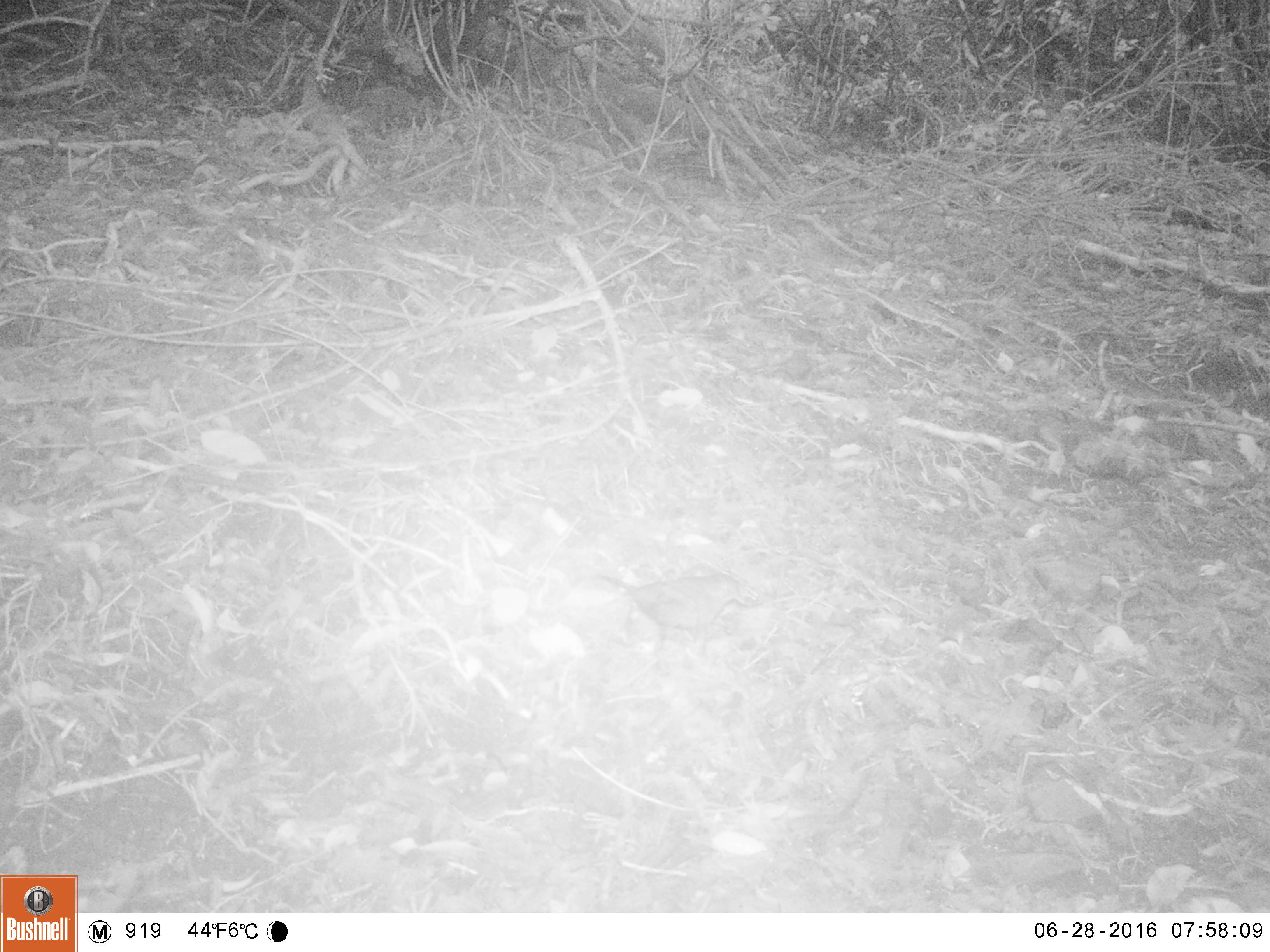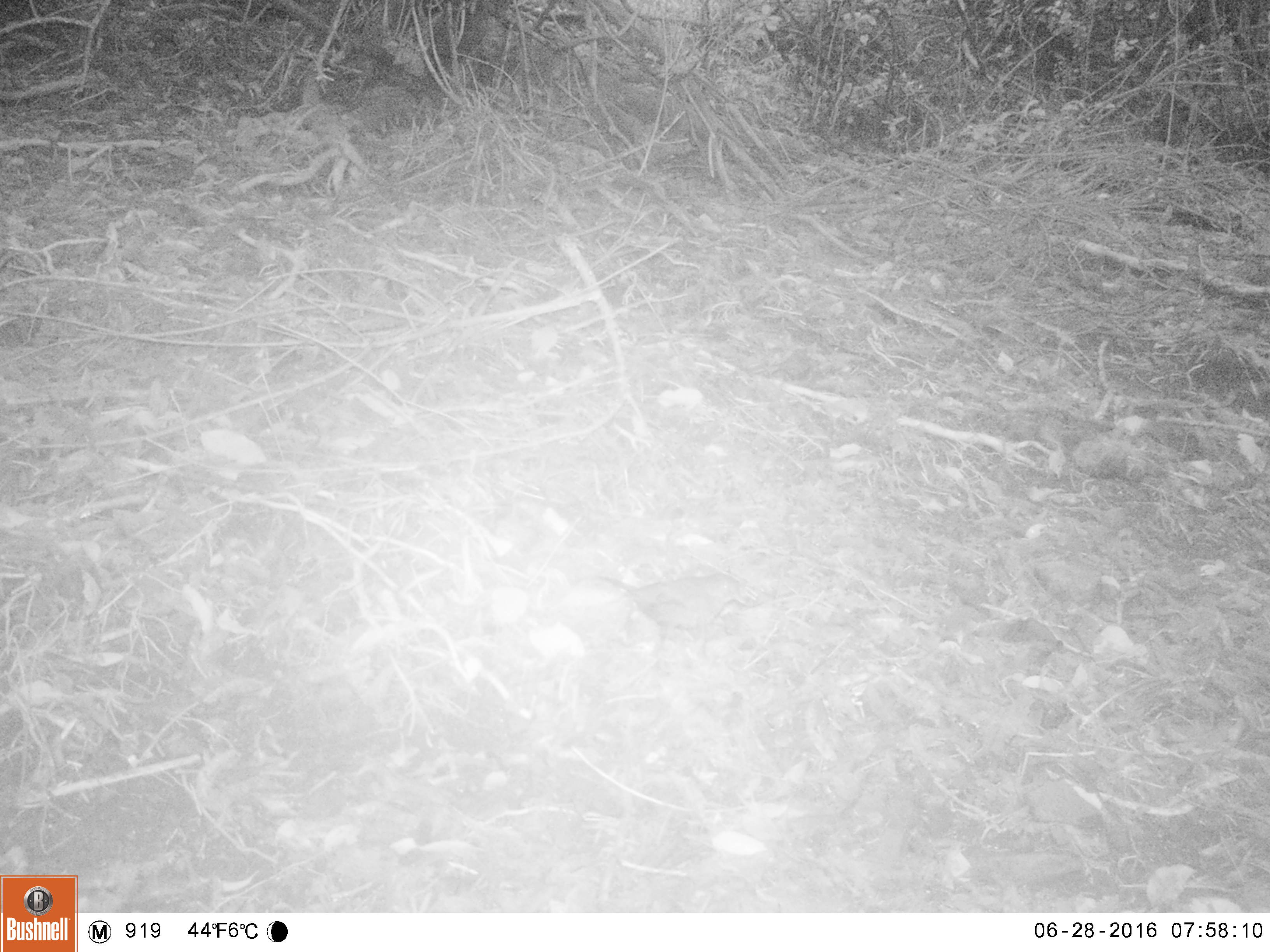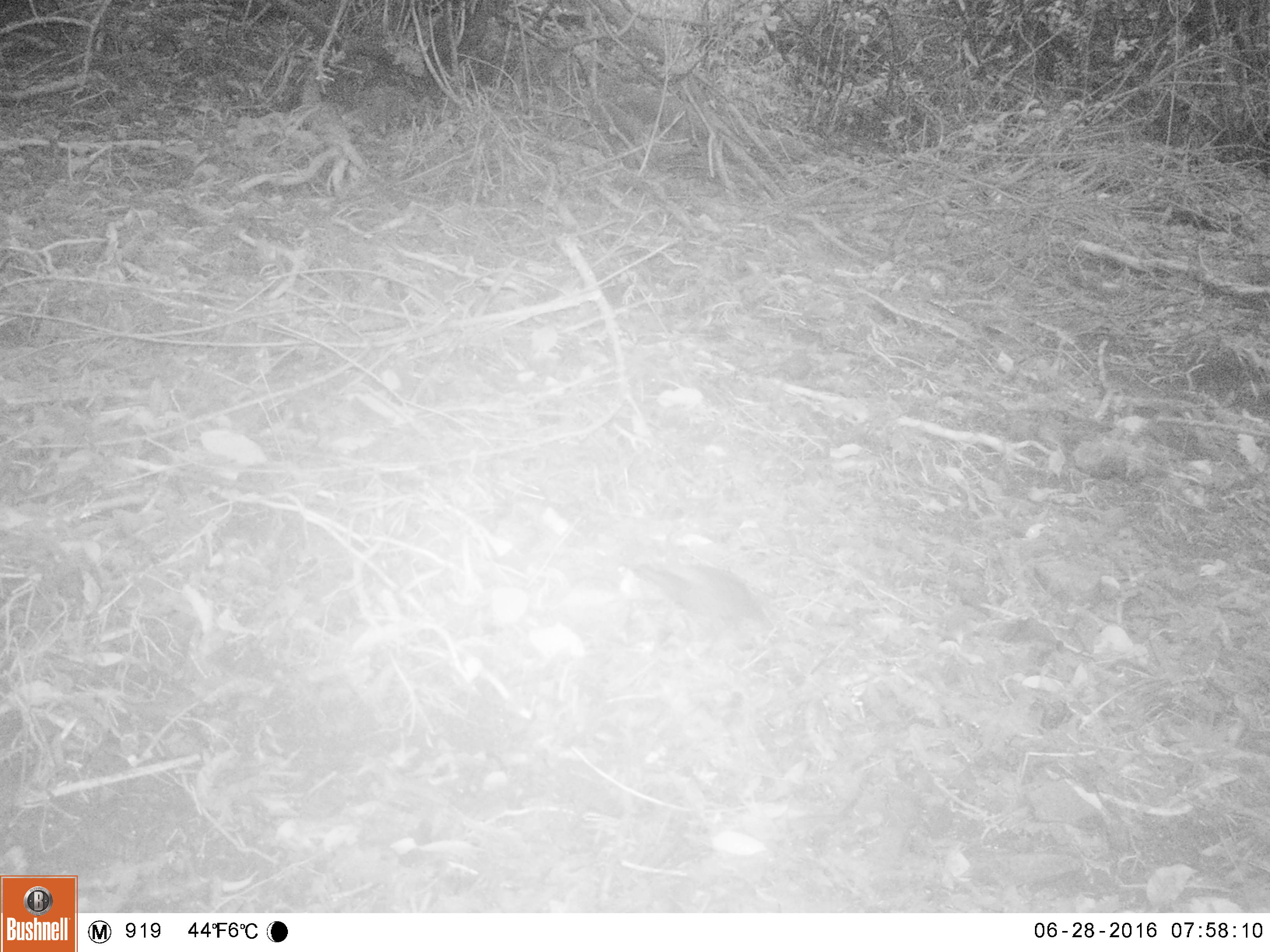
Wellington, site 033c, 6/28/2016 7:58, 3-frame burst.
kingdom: Animalia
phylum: Chordata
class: Aves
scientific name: Aves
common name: bird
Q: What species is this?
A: Bird (Aves).